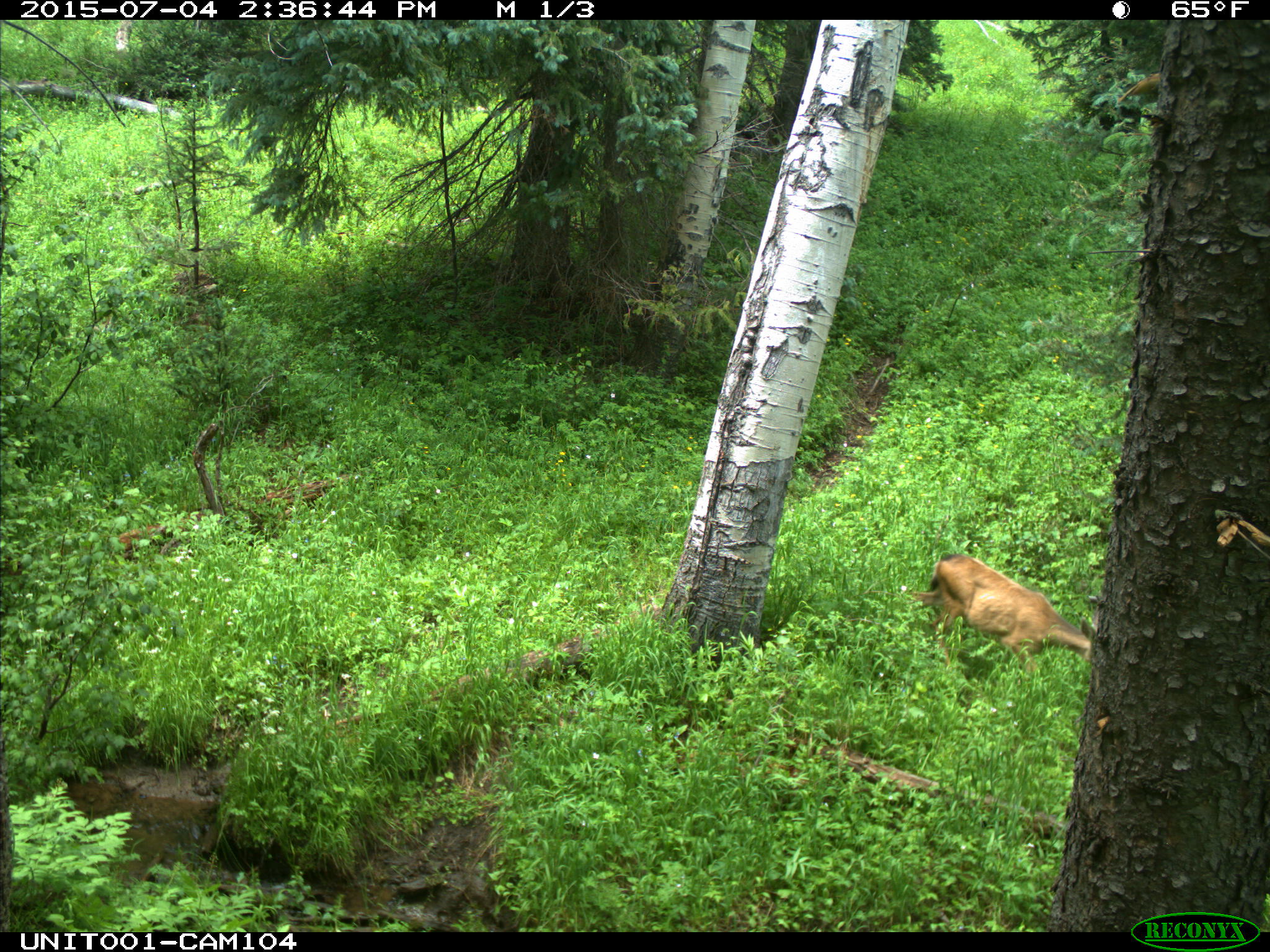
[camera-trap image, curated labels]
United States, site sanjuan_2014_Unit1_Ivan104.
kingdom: Animalia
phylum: Chordata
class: Mammalia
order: Artiodactyla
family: Cervidae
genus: Odocoileus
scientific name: Odocoileus hemionus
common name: mule deer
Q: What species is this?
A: Odocoileus hemionus (mule deer).